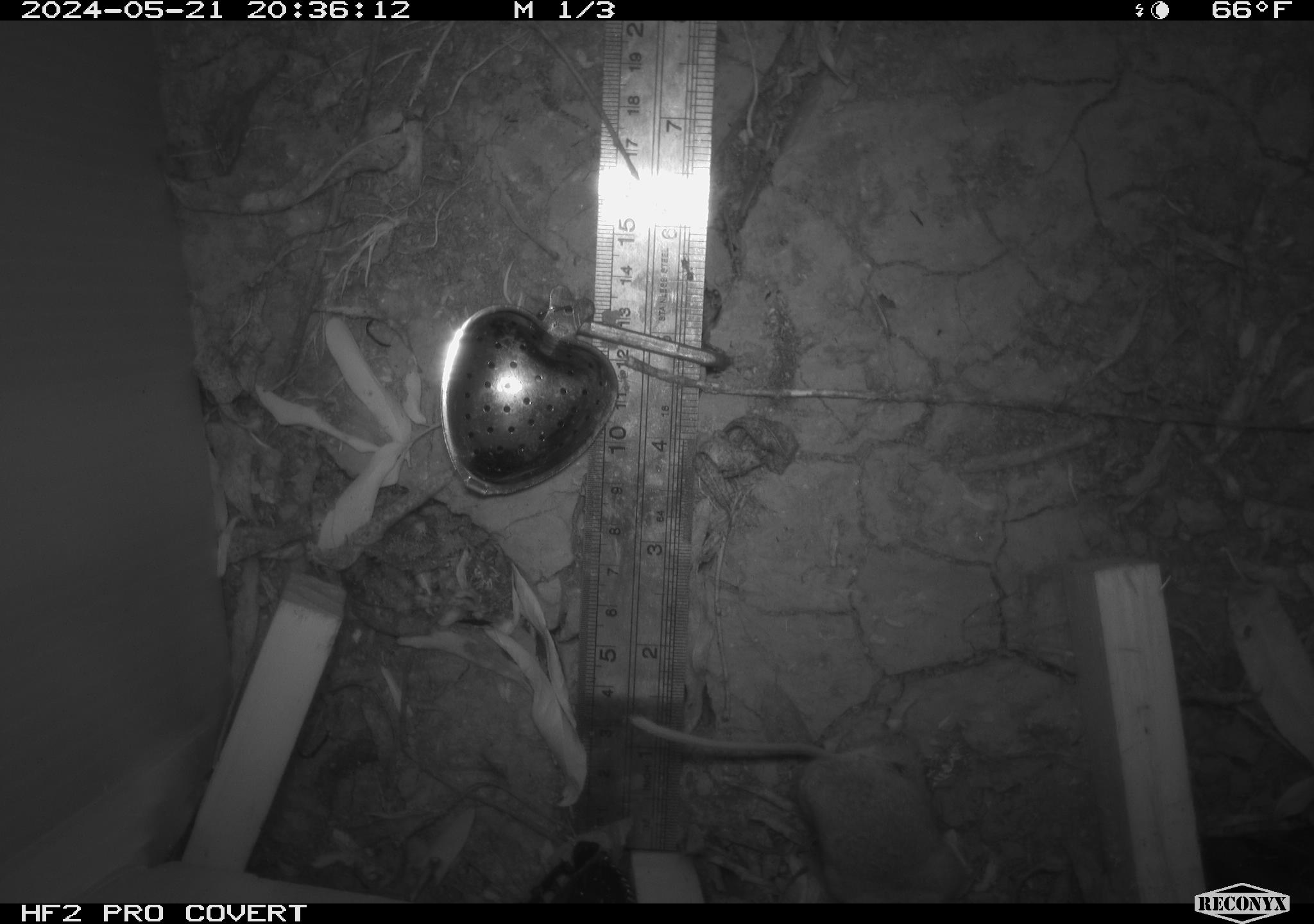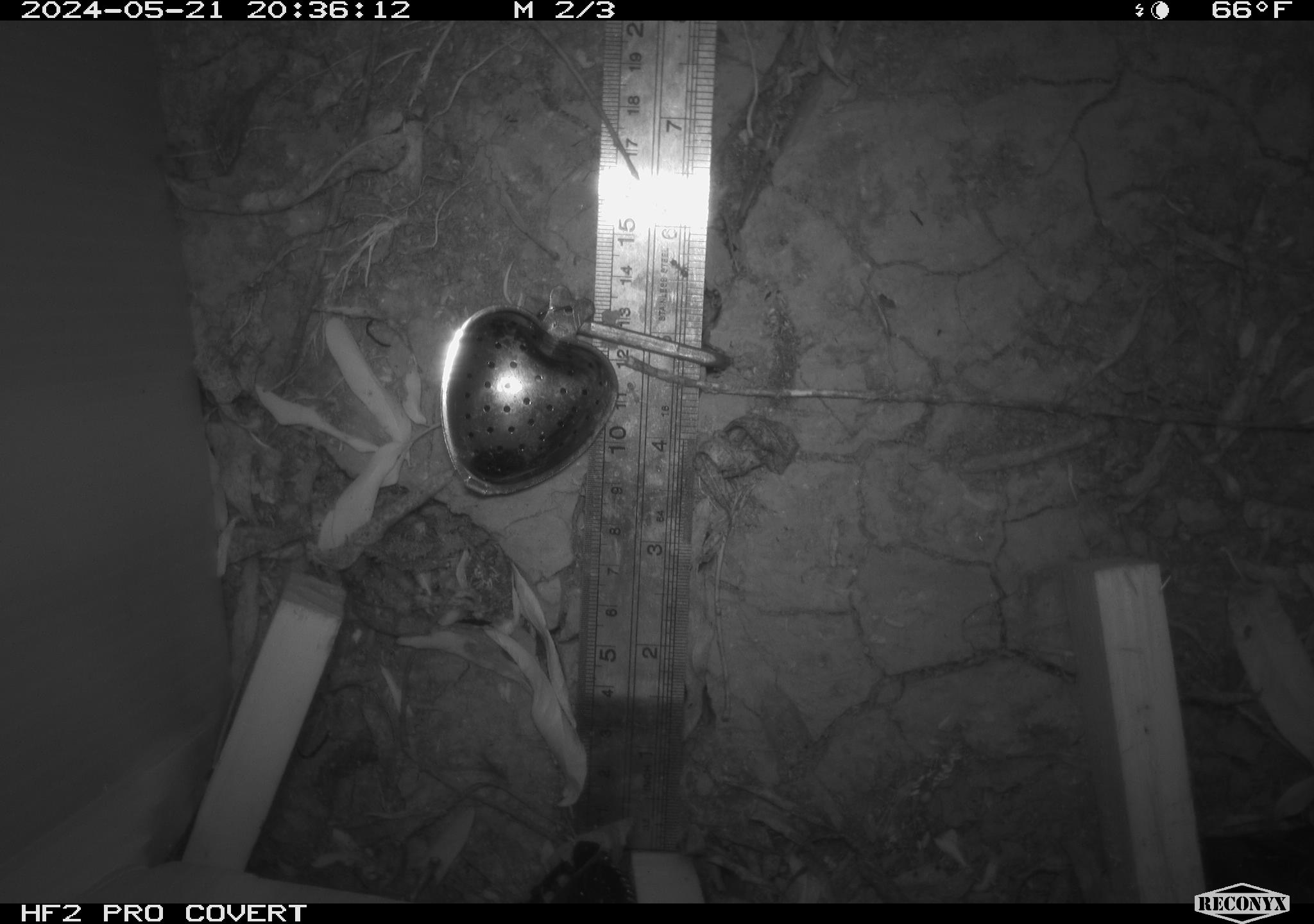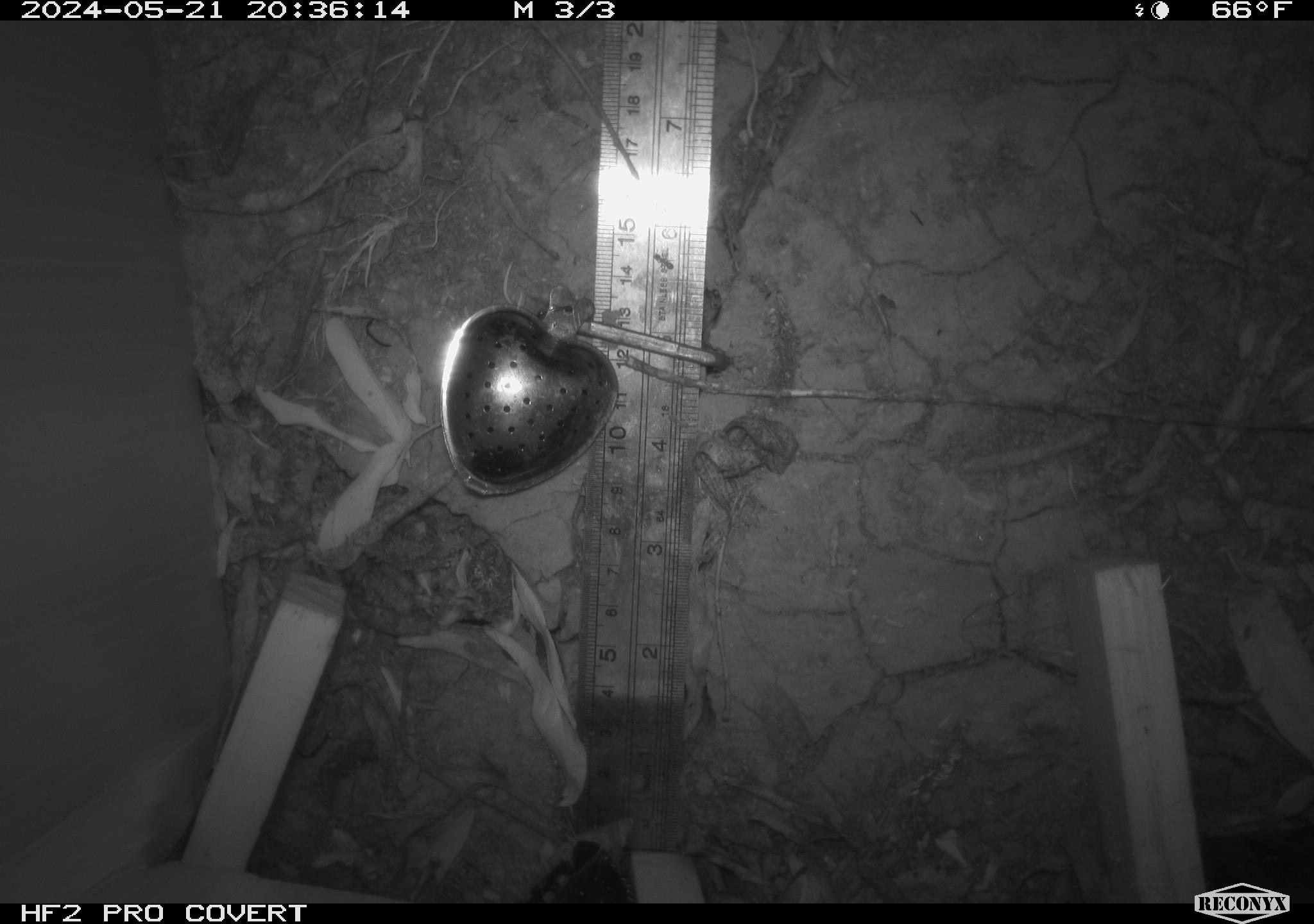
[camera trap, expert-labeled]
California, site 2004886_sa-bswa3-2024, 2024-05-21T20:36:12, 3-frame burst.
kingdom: Animalia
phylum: Chordata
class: Mammalia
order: Rodentia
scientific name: Rodentia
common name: mouse species